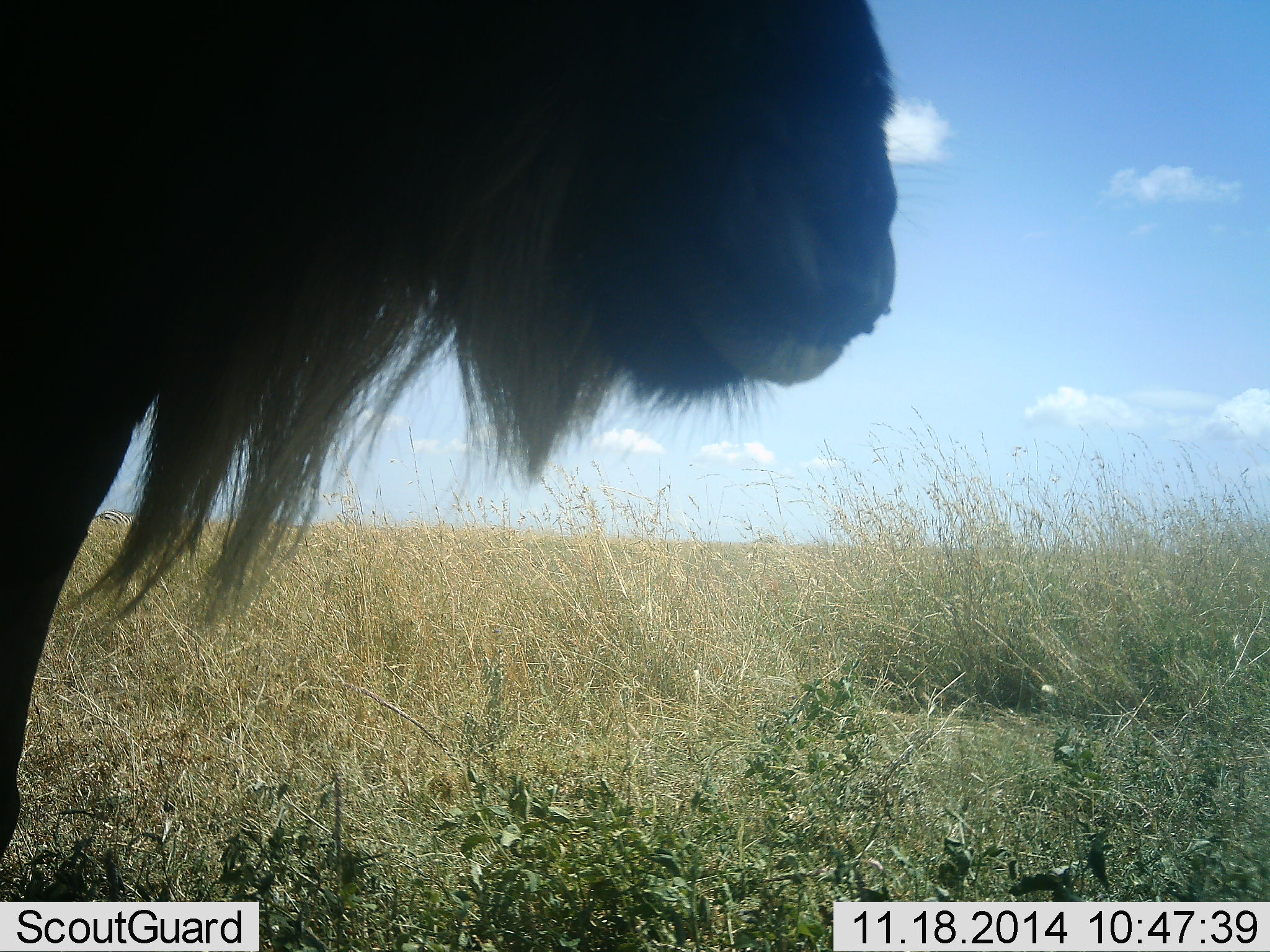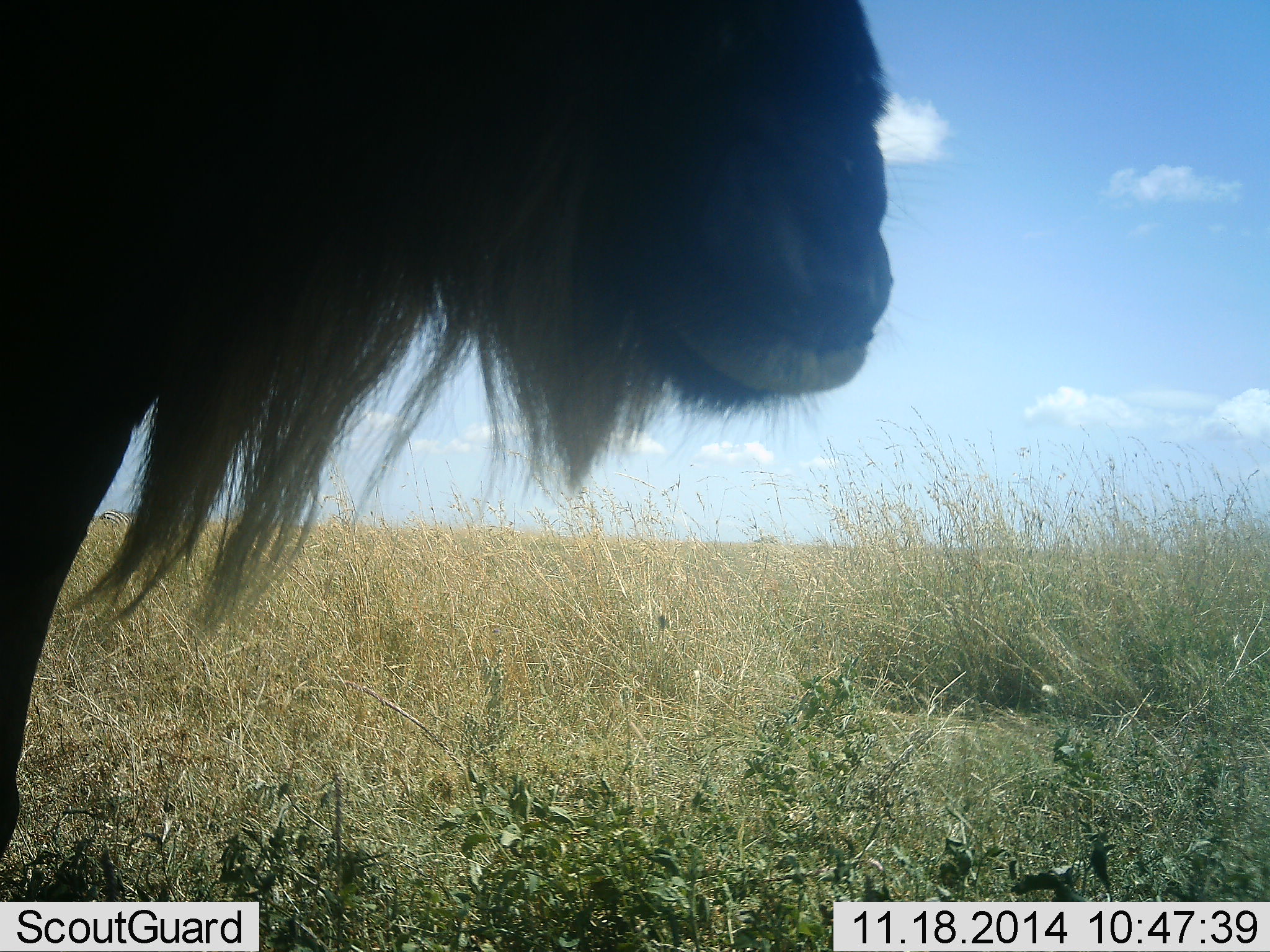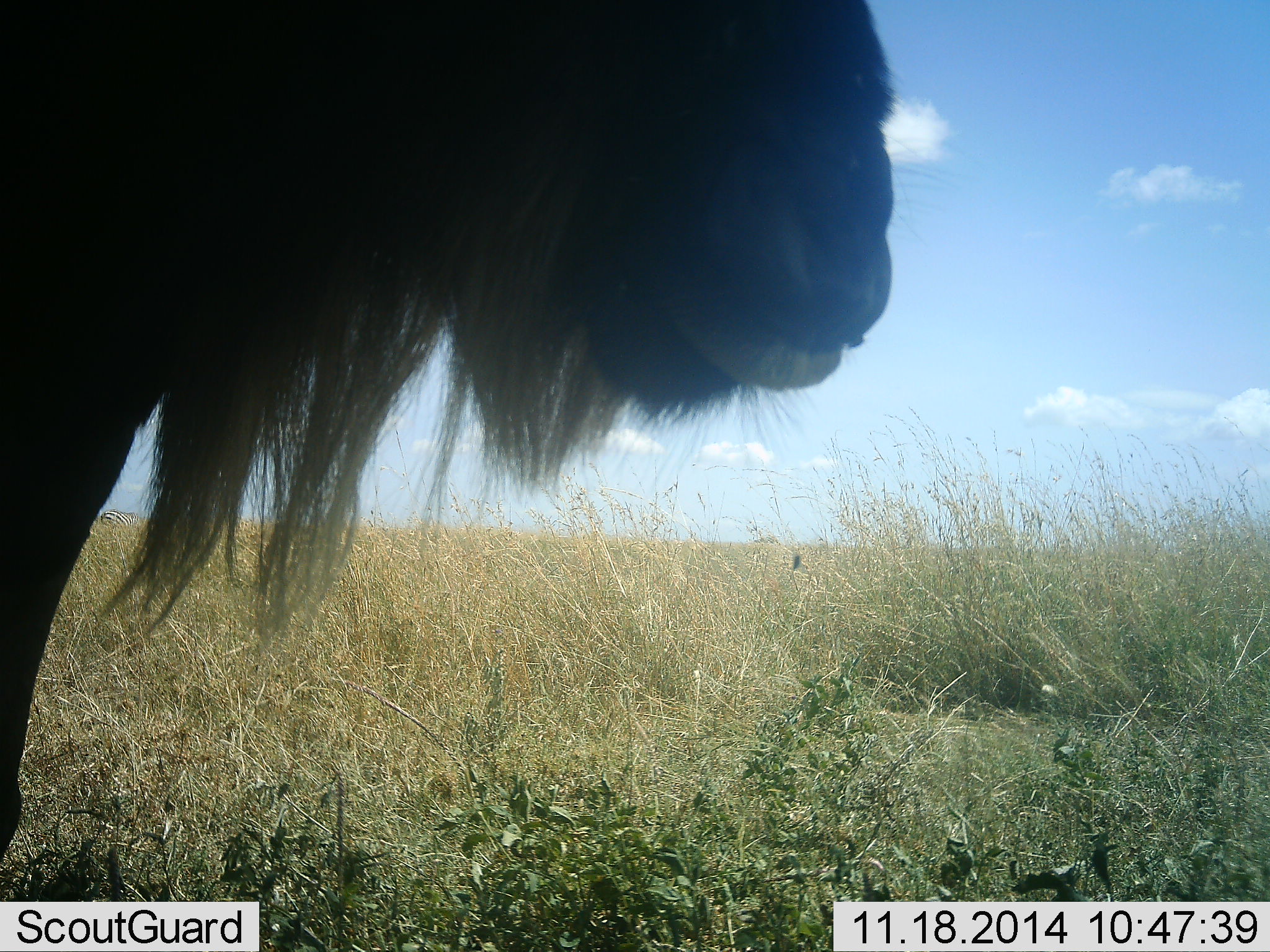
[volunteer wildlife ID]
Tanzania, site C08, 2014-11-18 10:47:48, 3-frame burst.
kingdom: Animalia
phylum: Chordata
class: Mammalia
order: Artiodactyla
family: Bovidae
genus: Connochaetes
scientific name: Connochaetes taurinus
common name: blue wildebeest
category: wildebeest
Wildebeest (blue wildebeest) (Connochaetes taurinus), count 1. Behavior (volunteer vote fractions): standing 40%, resting 0%, moving 0%, interacting 0%. Young present (vote fraction): 0%. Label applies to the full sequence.